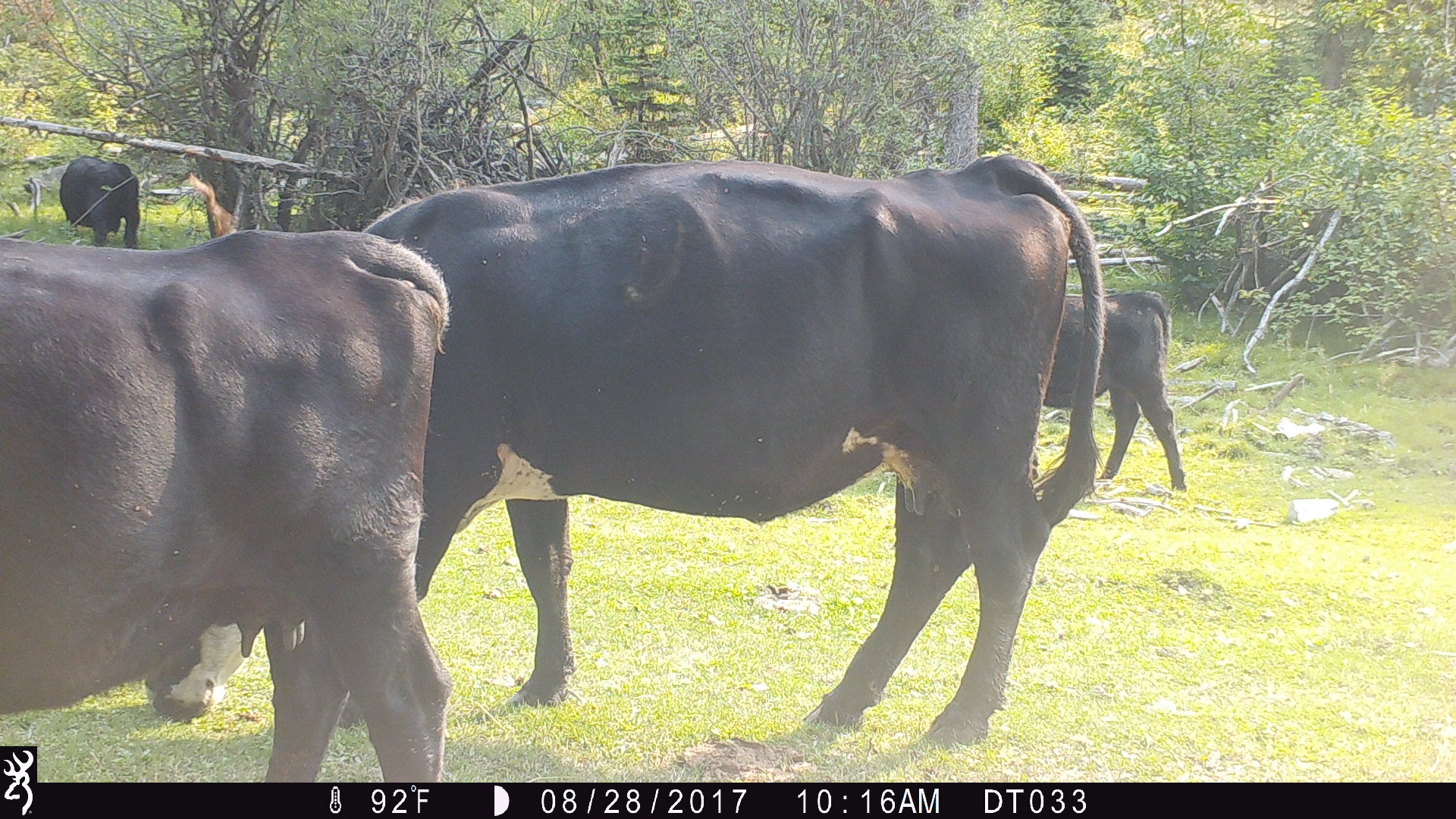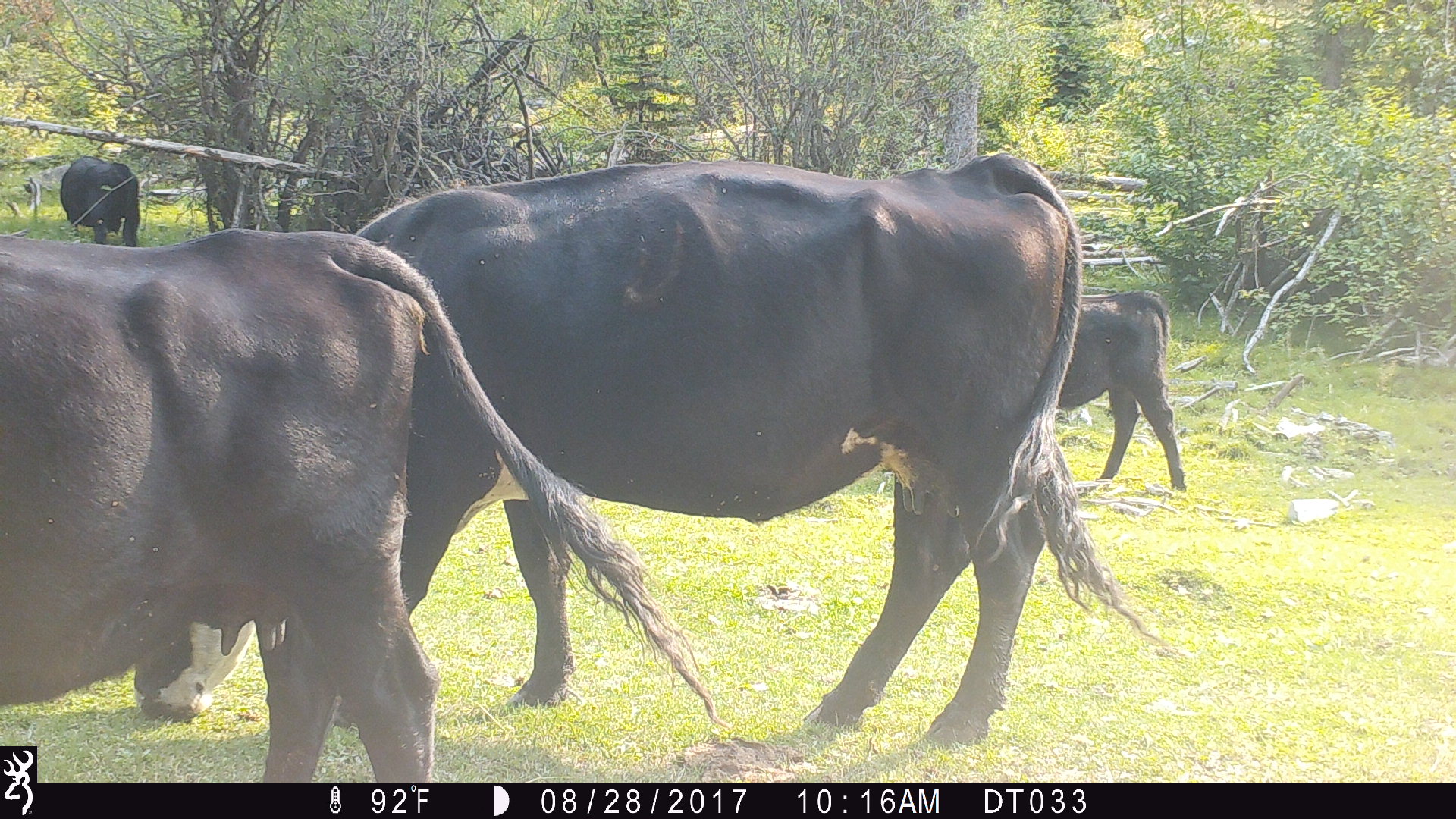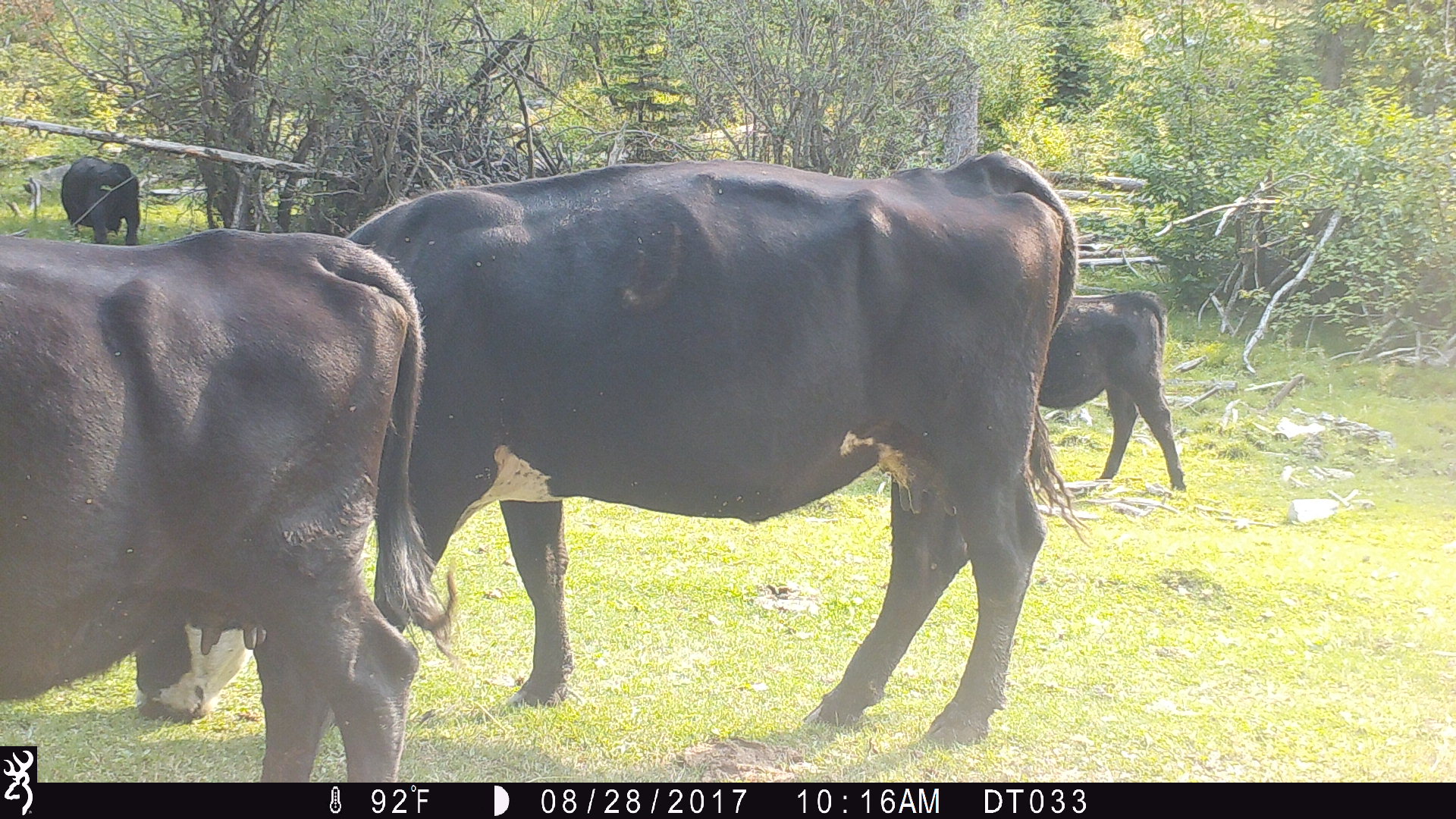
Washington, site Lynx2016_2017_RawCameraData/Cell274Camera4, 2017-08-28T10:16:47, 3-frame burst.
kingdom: Animalia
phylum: Chordata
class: Mammalia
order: Artiodactyla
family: Bovidae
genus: Bos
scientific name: Bos taurus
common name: domestic cattle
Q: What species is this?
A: Domestic cattle (Bos taurus).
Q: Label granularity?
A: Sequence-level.